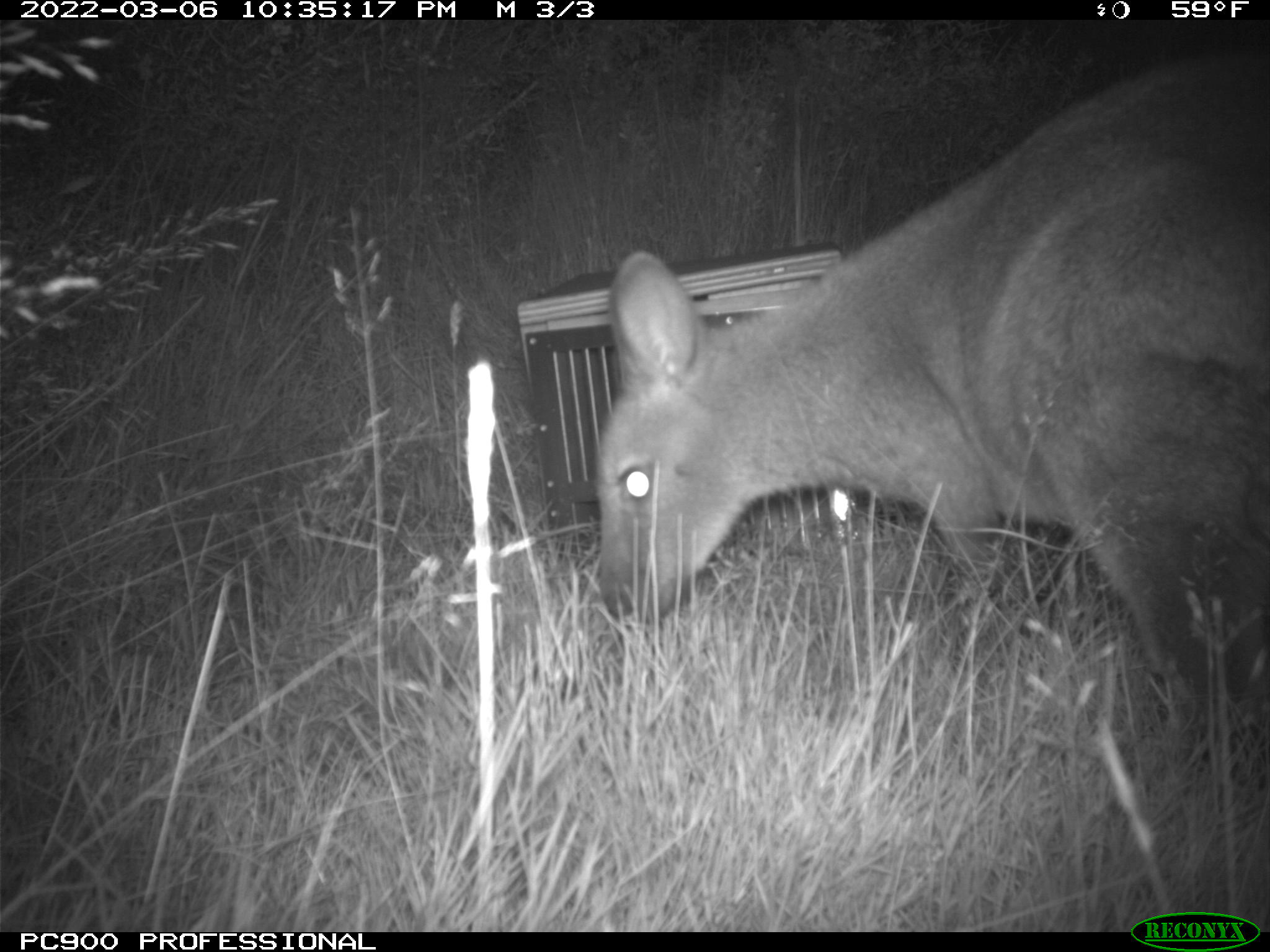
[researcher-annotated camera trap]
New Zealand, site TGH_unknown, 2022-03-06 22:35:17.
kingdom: Animalia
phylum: Chordata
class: Mammalia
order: Diprotodontia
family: Macropodidae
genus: Notamacropus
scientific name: Notamacropus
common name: wallaby